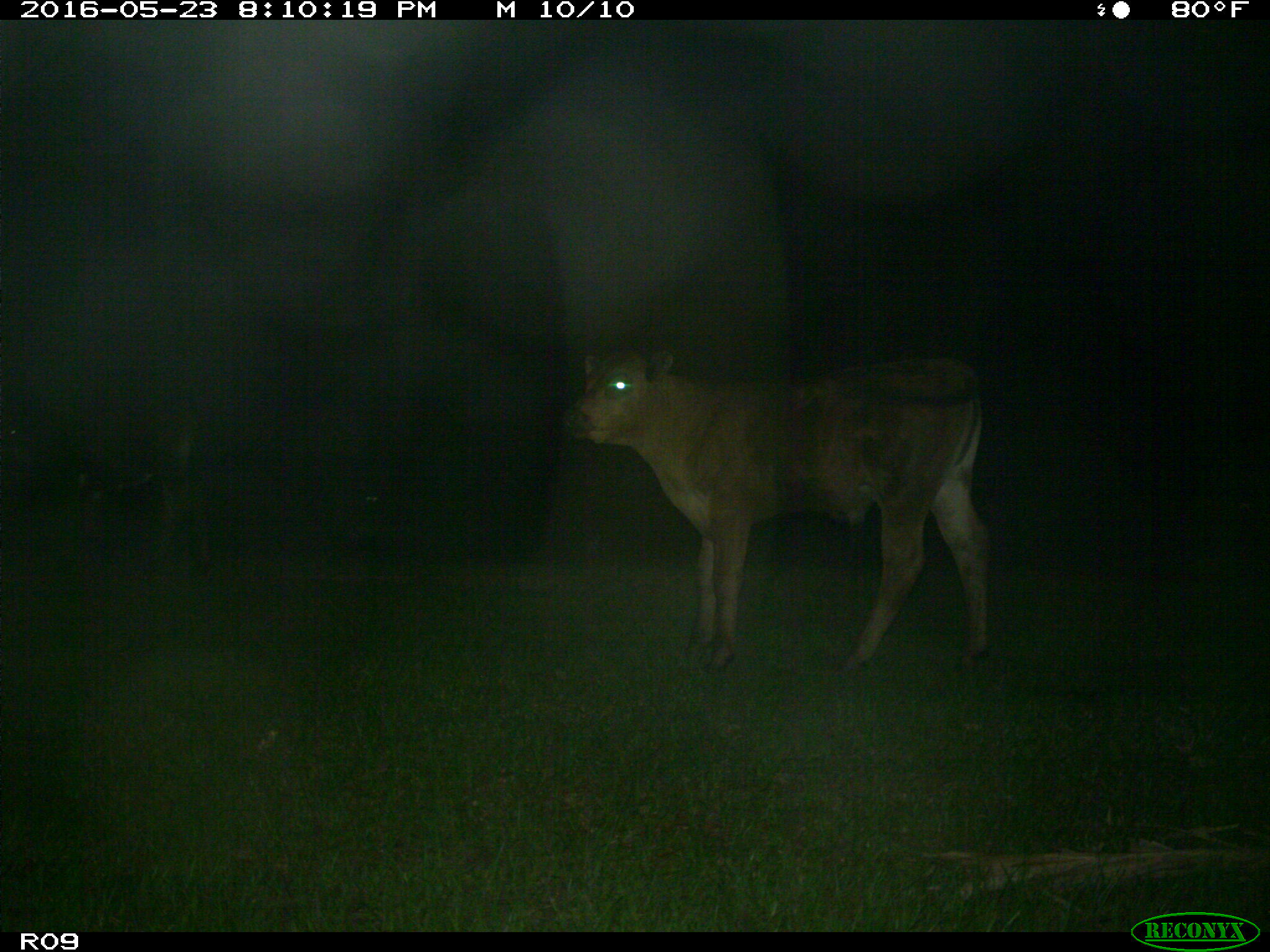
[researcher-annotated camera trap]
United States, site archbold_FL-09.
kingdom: Animalia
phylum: Chordata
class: Mammalia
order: Artiodactyla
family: Bovidae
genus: Bos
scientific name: Bos taurus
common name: domestic cow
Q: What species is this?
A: Bos taurus (domestic cow).